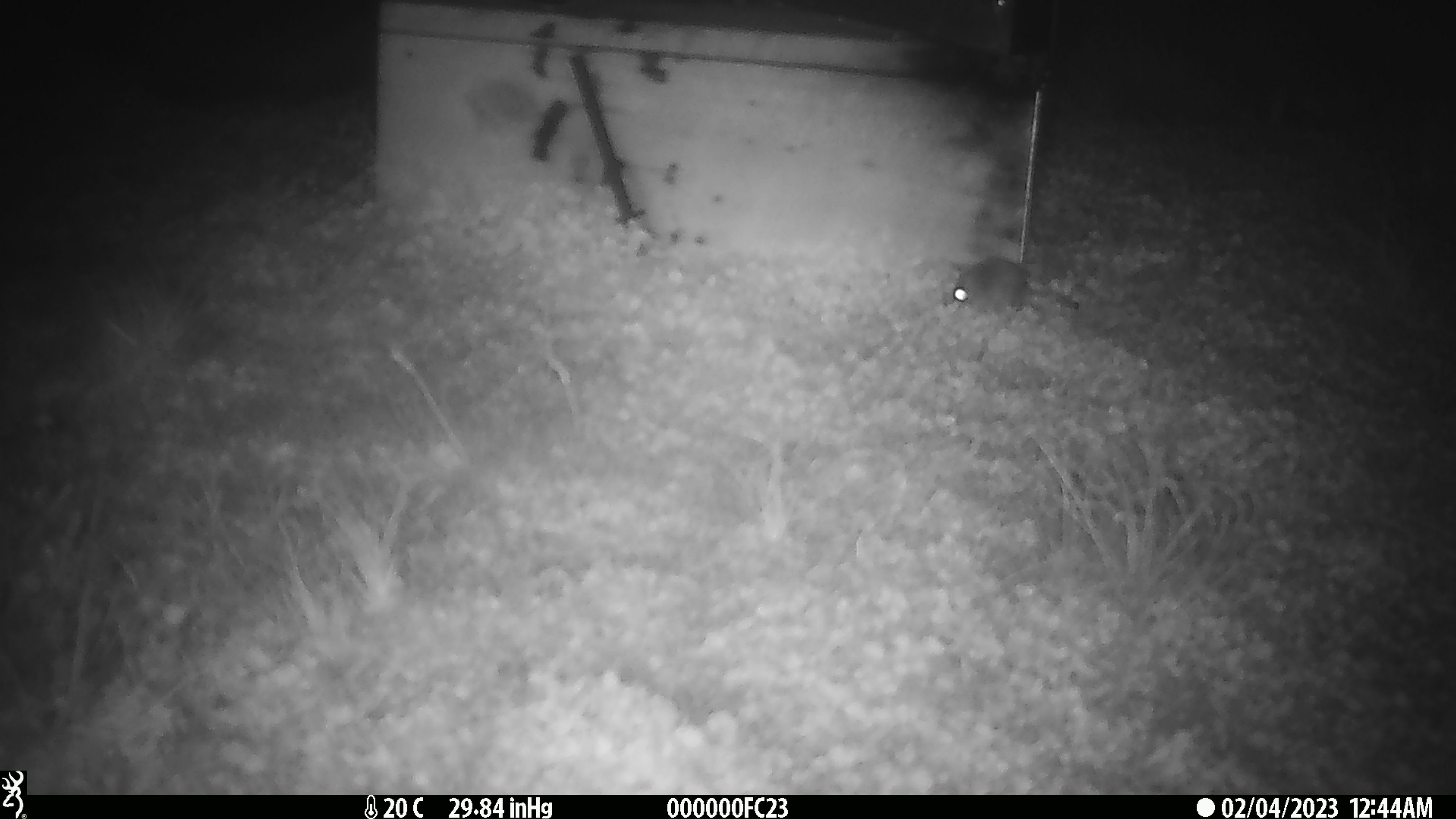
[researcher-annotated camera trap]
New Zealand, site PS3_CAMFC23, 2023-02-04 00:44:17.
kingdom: Animalia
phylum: Chordata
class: Mammalia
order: Rodentia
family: Muridae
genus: Mus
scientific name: Mus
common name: mouse